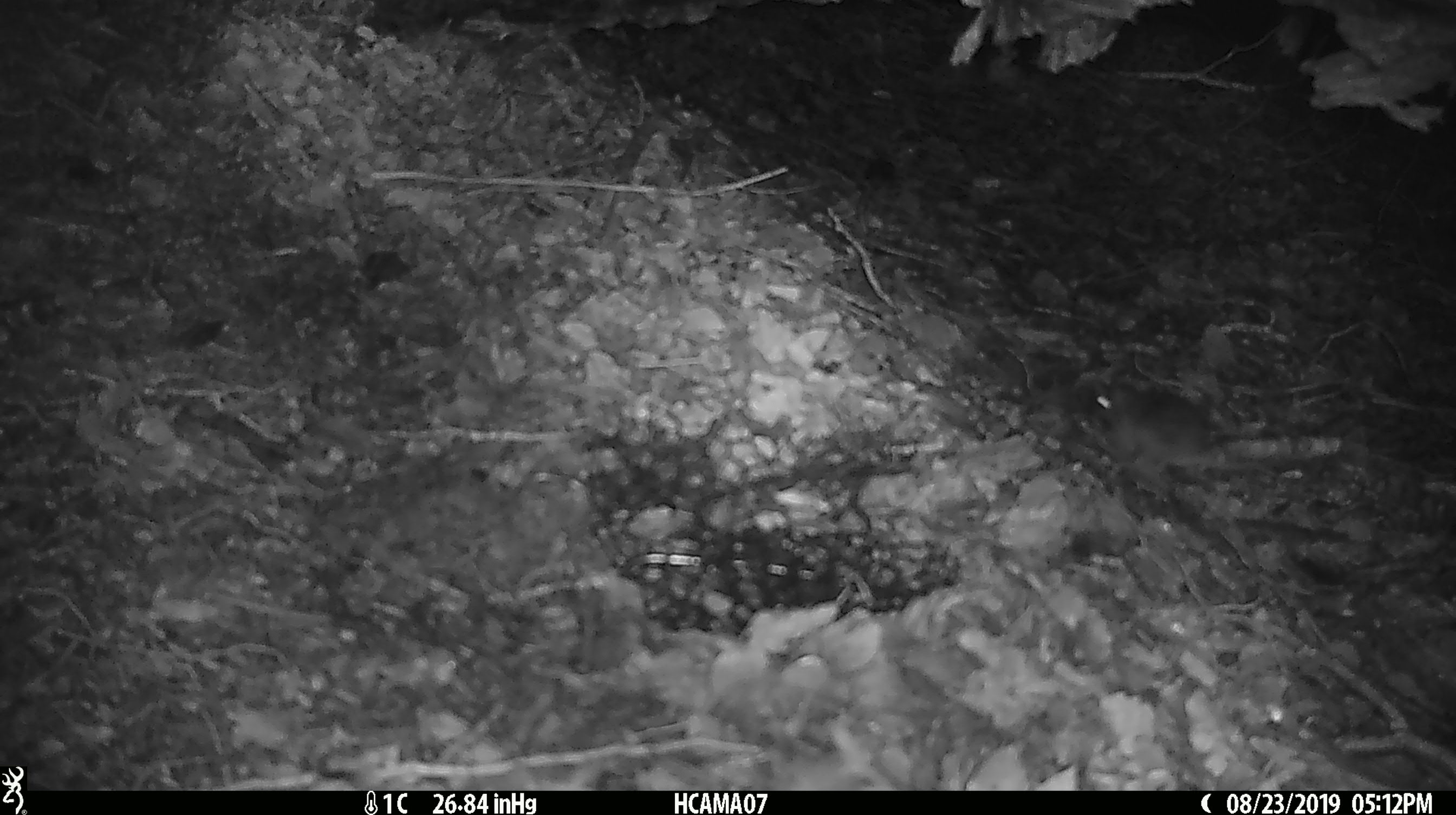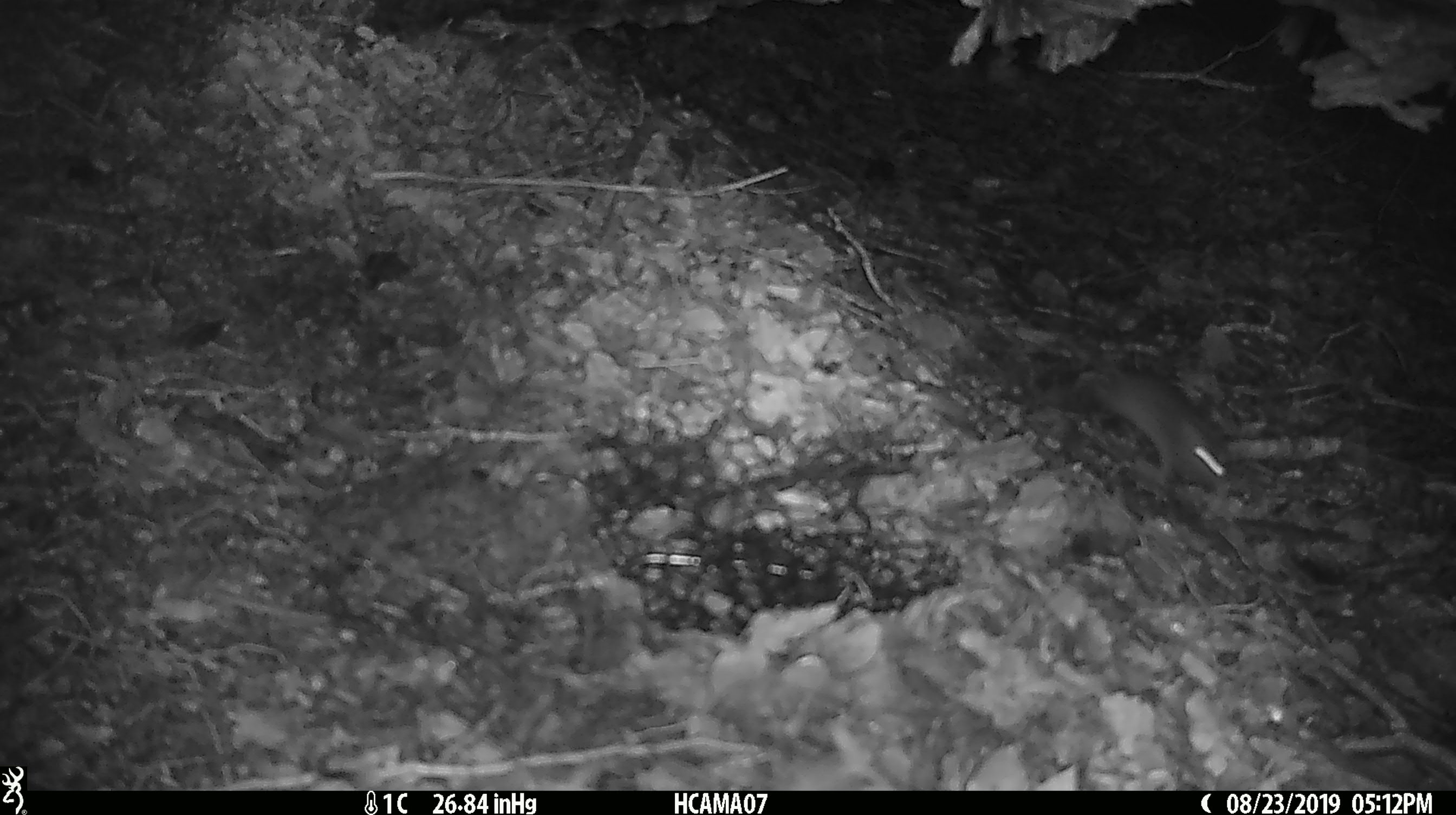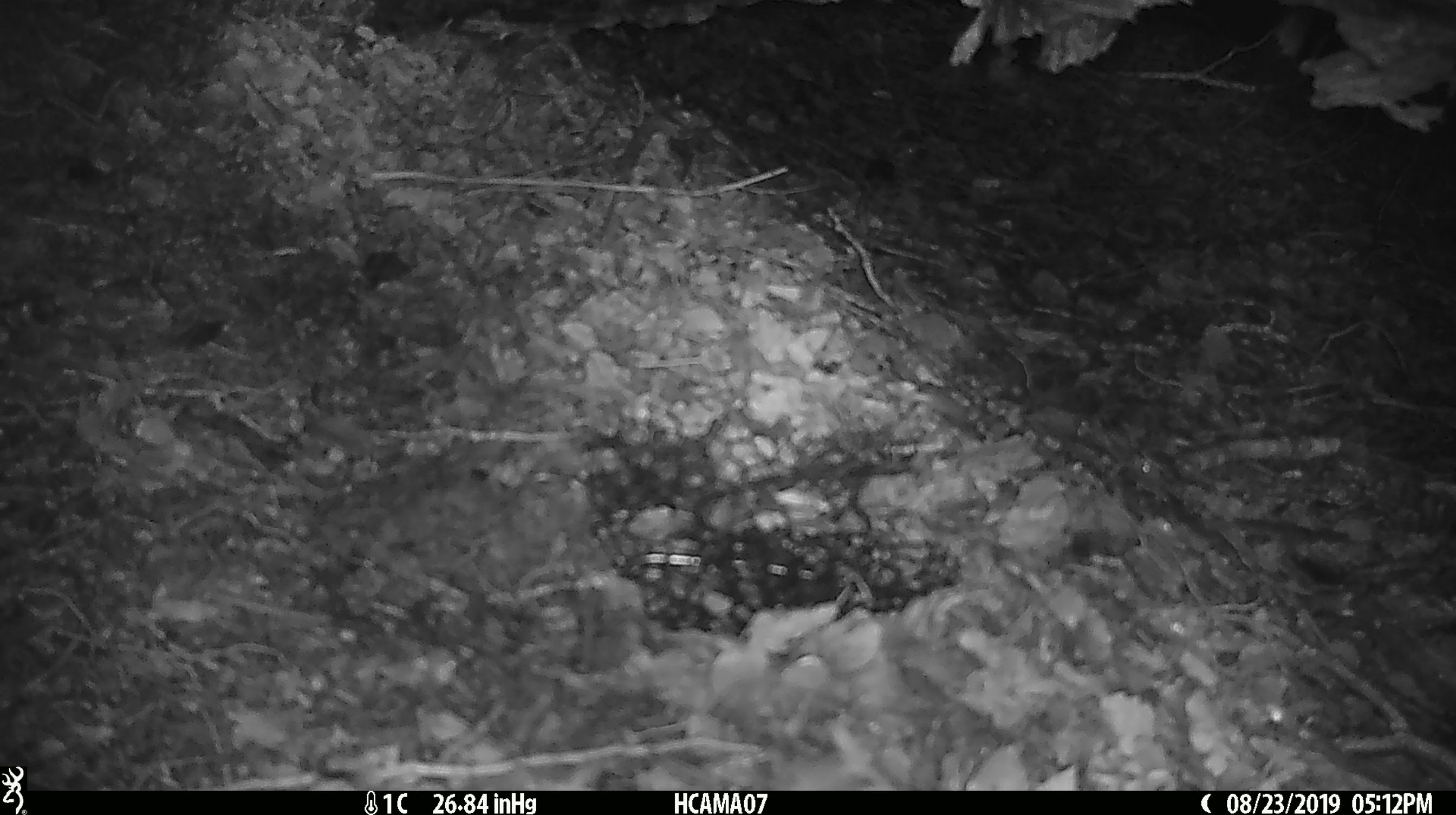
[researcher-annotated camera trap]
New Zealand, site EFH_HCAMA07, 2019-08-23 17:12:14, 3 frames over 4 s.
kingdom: Animalia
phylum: Chordata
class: Mammalia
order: Rodentia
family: Muridae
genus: Mus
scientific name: Mus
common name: mouse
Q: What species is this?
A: Mouse (Mus).